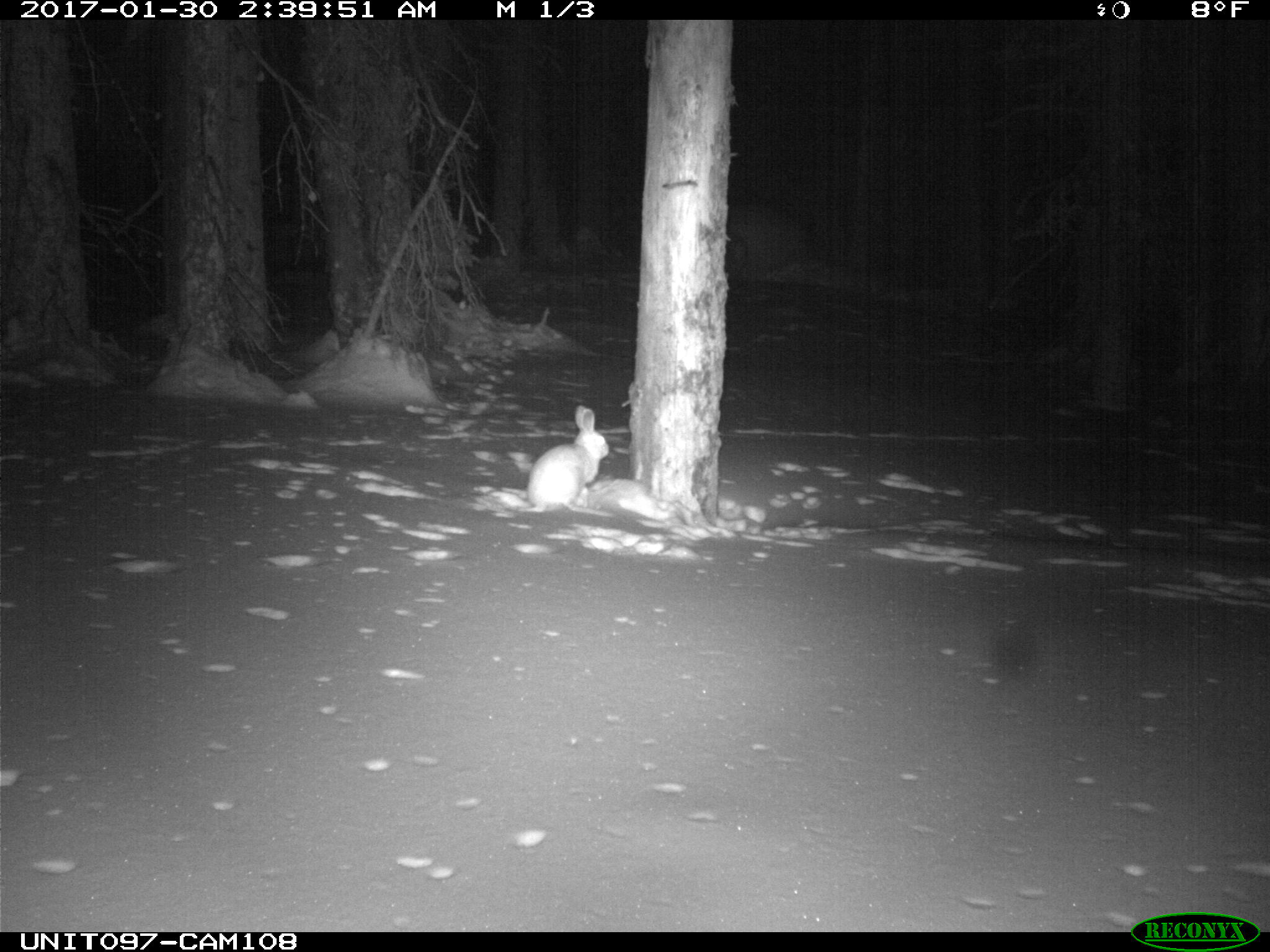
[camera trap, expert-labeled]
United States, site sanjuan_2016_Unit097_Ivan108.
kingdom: Animalia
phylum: Chordata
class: Mammalia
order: Lagomorpha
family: Leporidae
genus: Lepus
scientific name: Lepus americanus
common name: snowshoe hare